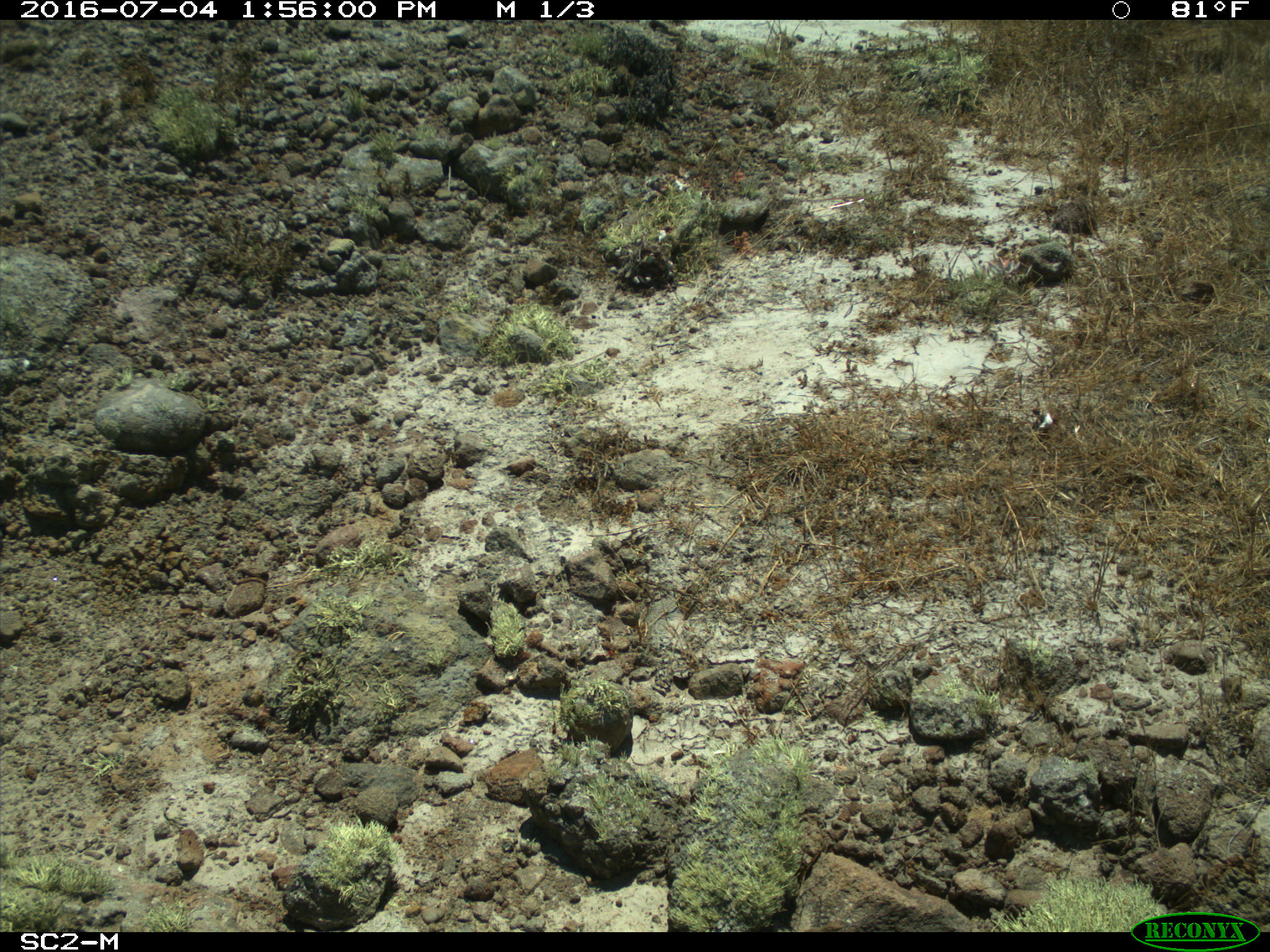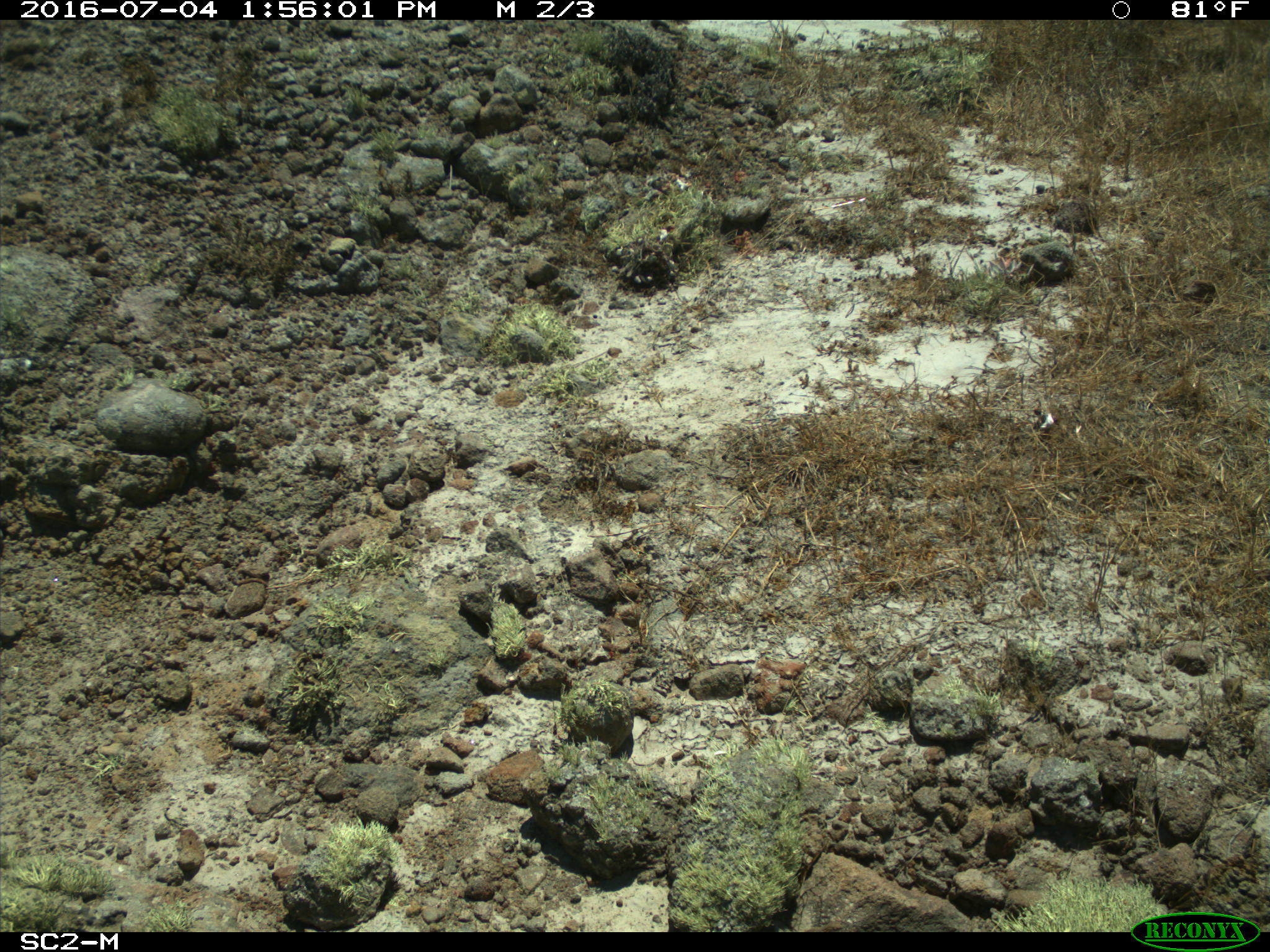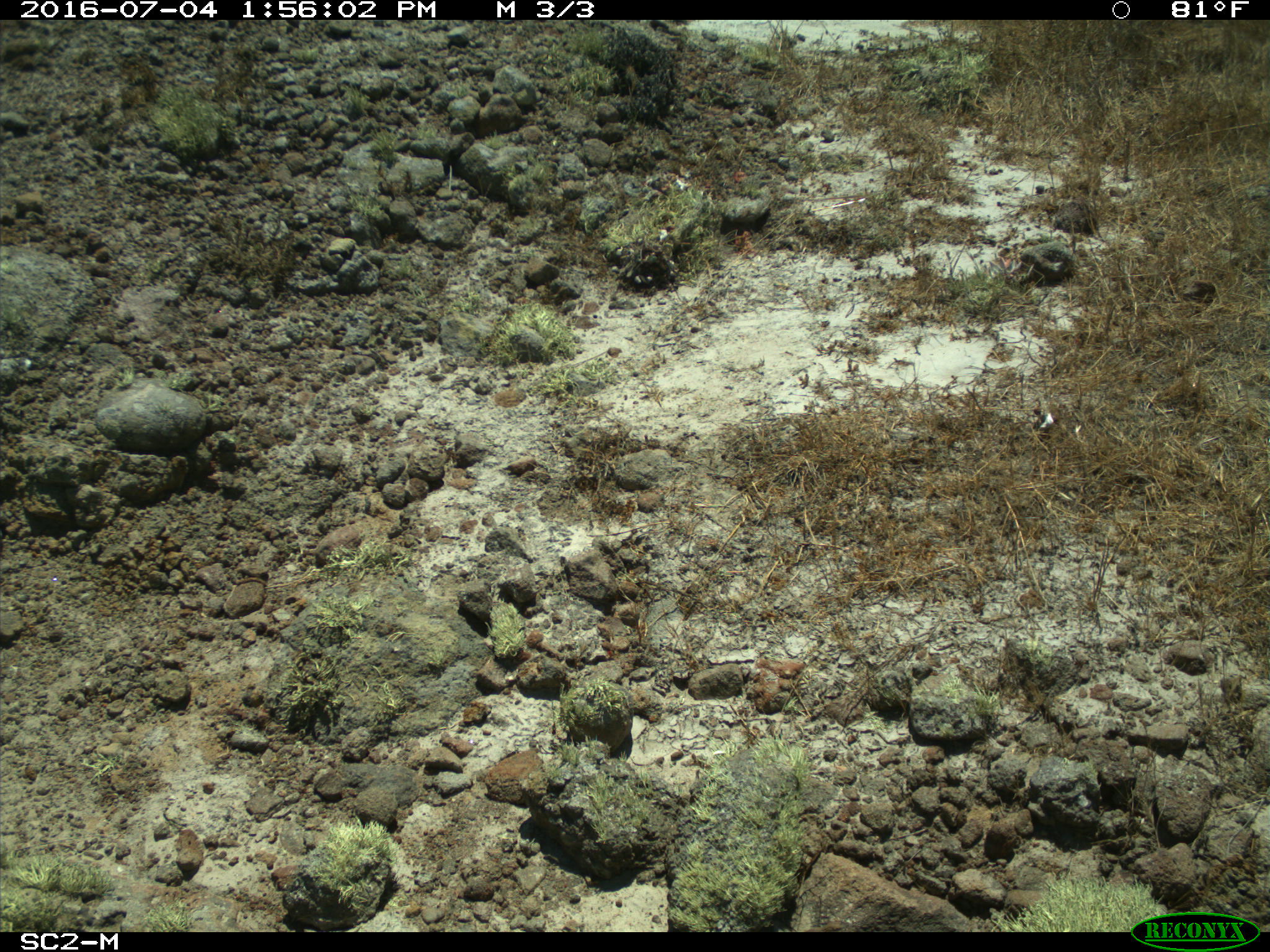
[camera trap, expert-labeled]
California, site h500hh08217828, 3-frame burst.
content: no animal present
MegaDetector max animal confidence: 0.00